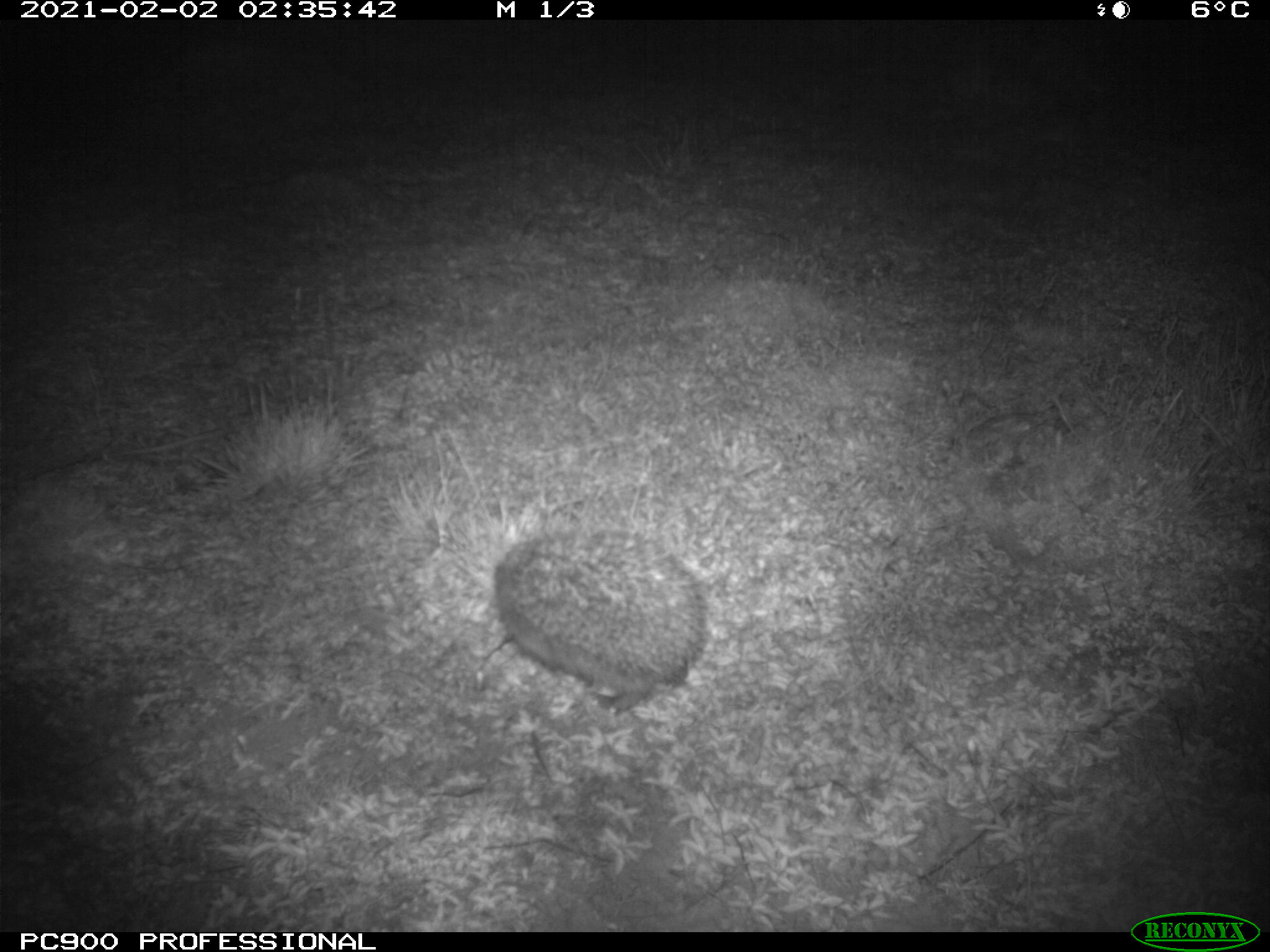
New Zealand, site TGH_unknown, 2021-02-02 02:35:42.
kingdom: Animalia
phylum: Chordata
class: Mammalia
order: Eulipotyphla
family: Erinaceidae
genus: Erinaceus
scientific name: Erinaceus europaeus europaeus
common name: european hedgehog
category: hedgehog